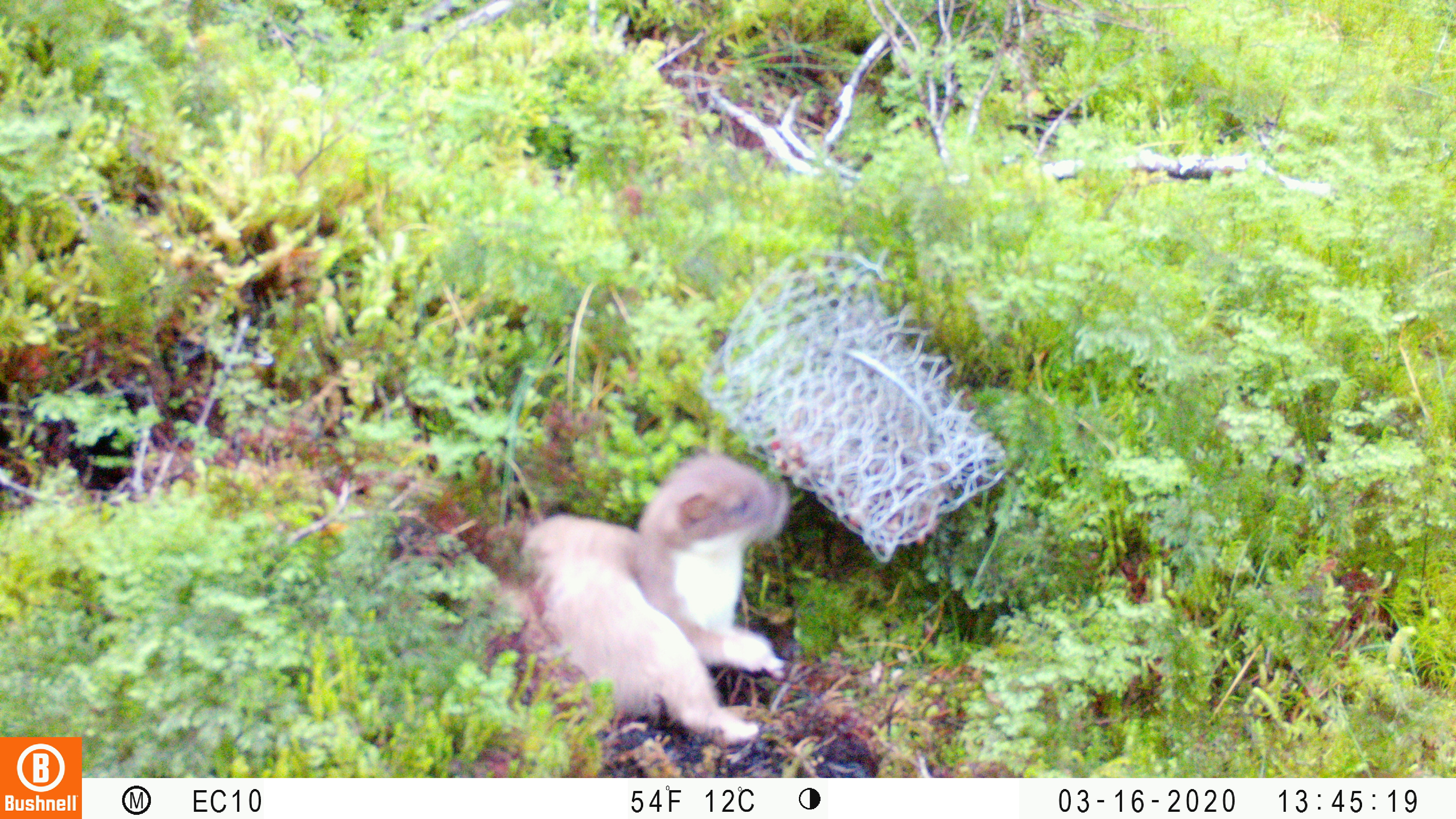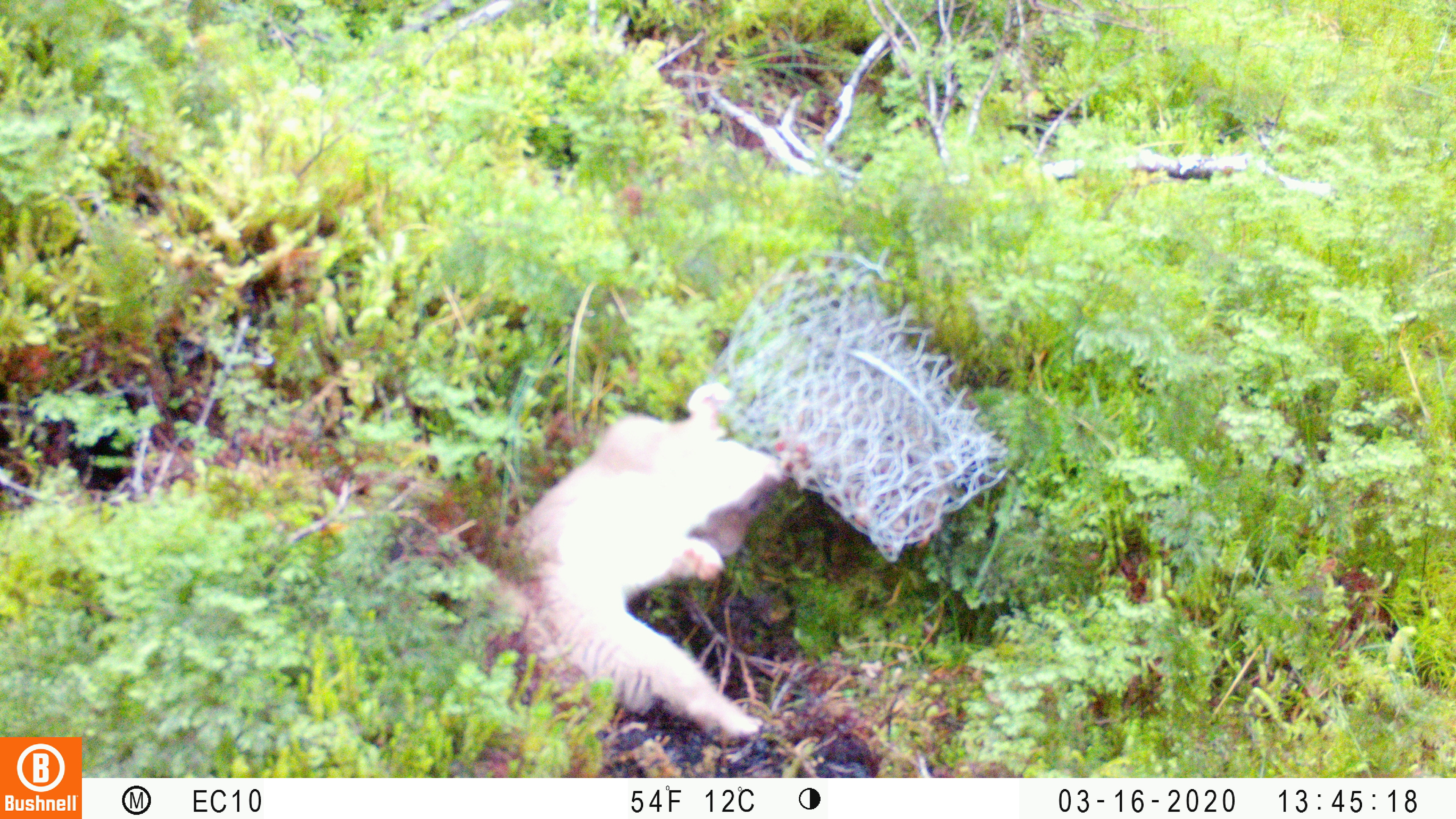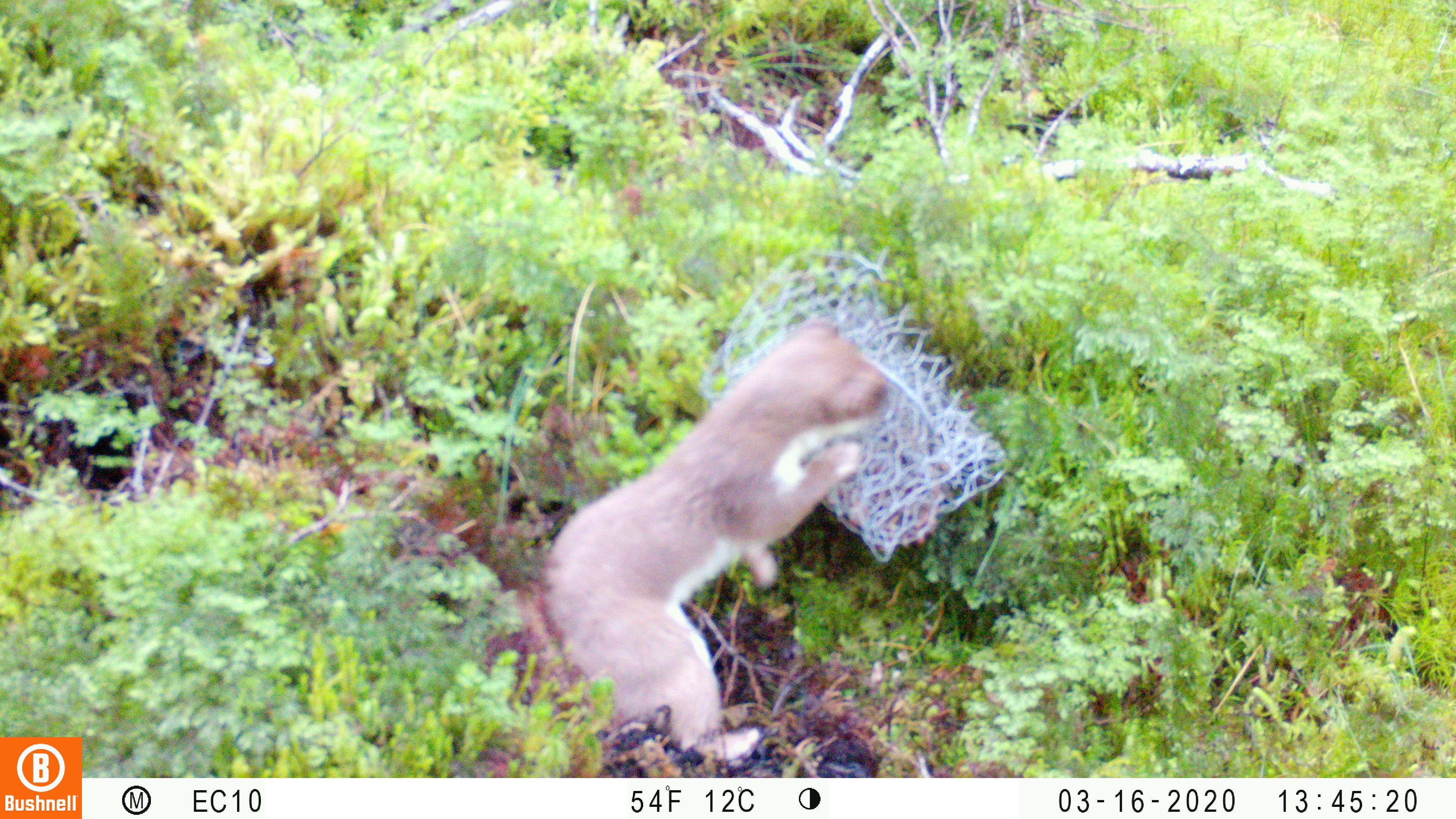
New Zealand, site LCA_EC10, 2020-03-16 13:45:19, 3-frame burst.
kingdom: Animalia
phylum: Chordata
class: Mammalia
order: Carnivora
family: Mustelidae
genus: Mustela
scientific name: Mustela erminea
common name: stoat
Stoat (Mustela erminea).